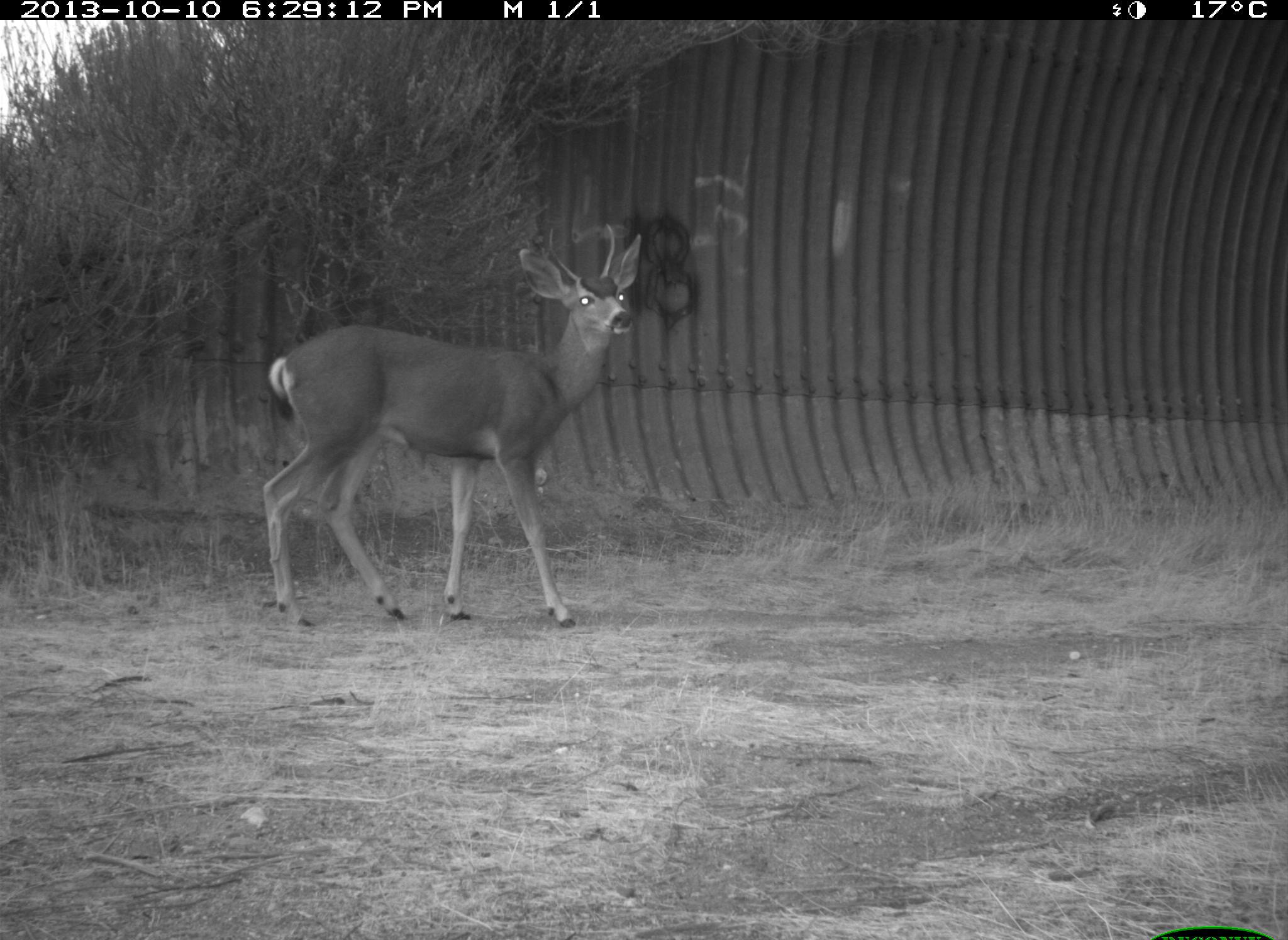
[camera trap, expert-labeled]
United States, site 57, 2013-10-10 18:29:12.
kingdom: Animalia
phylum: Chordata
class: Mammalia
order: Artiodactyla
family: Cervidae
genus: Odocoileus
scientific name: Odocoileus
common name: deer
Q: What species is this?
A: Deer (Odocoileus).